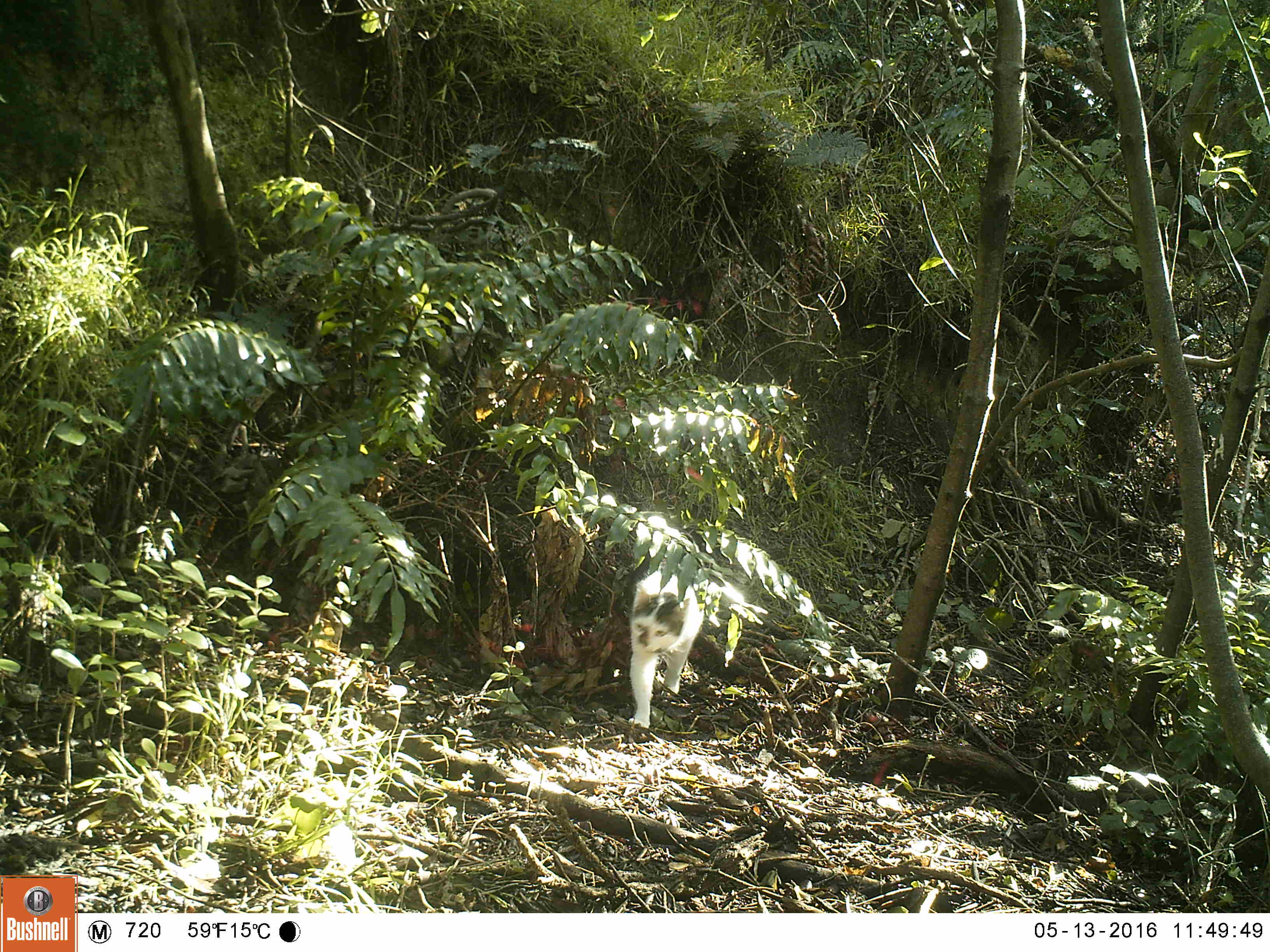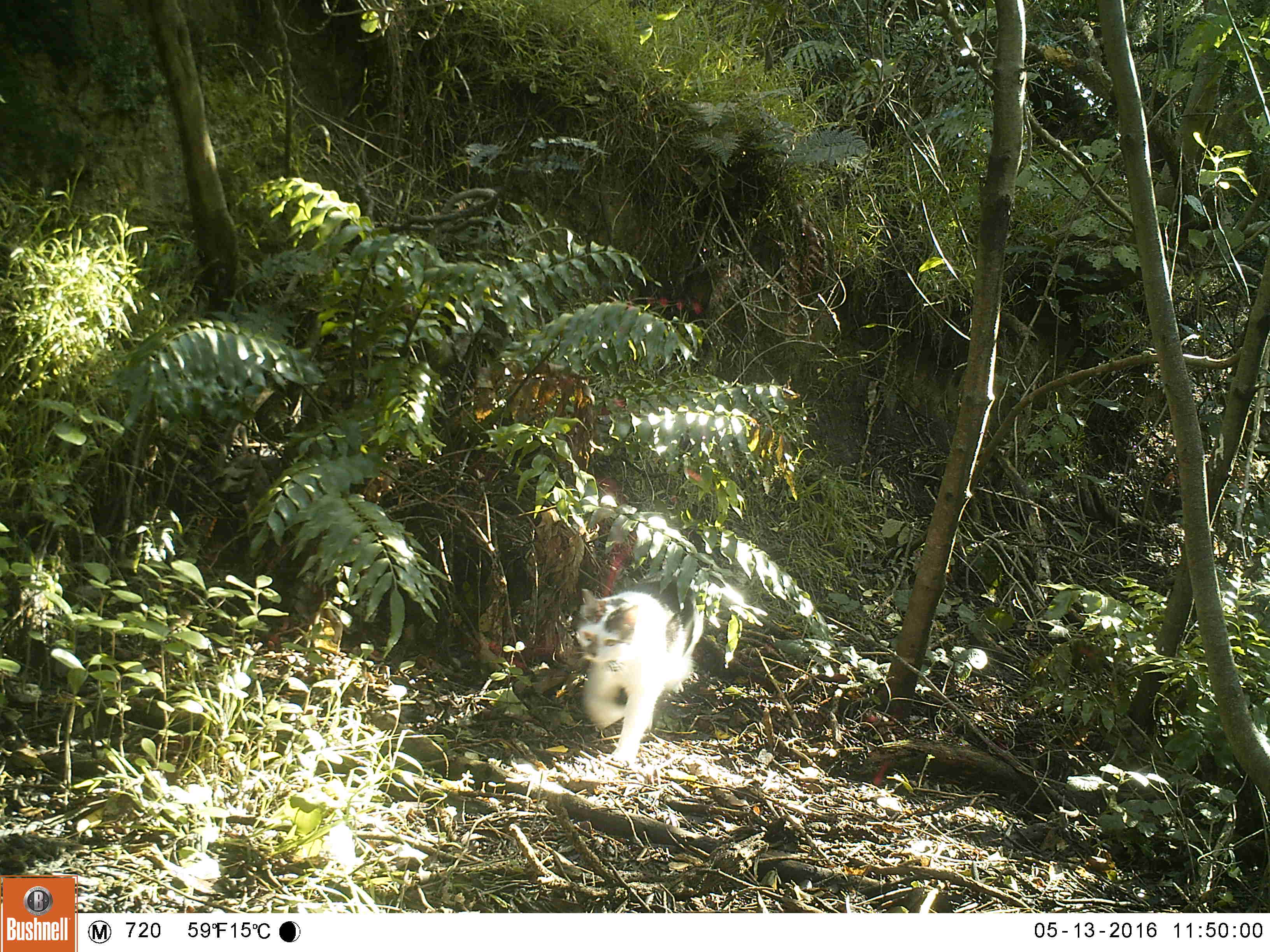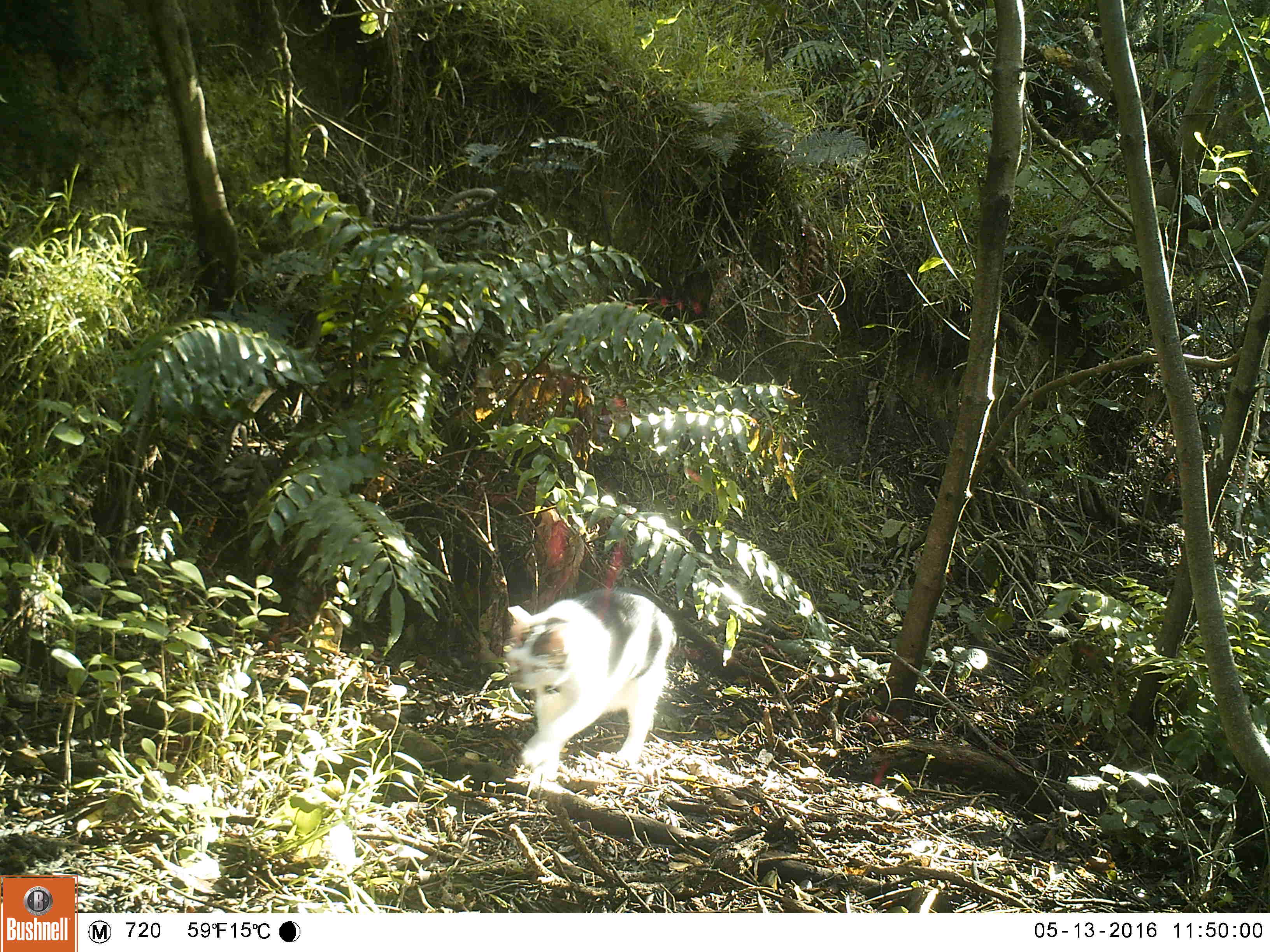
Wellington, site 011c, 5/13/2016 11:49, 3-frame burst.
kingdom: Animalia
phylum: Chordata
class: Mammalia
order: Carnivora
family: Felidae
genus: Felis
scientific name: Felis catus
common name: cat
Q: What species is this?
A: Cat (Felis catus).